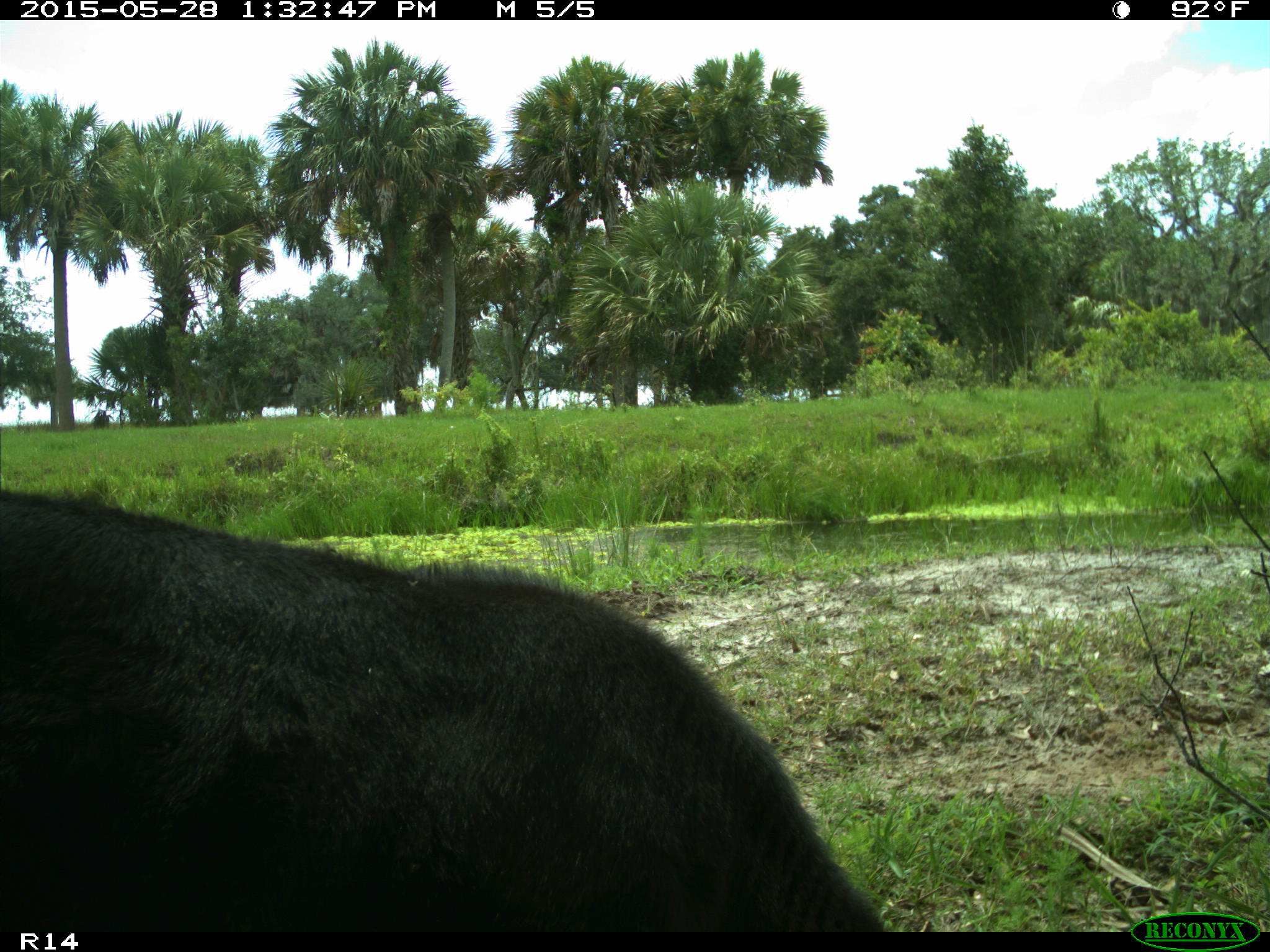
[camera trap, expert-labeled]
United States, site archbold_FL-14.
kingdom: Animalia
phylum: Chordata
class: Mammalia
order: Artiodactyla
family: Bovidae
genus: Bos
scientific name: Bos taurus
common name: domestic cow